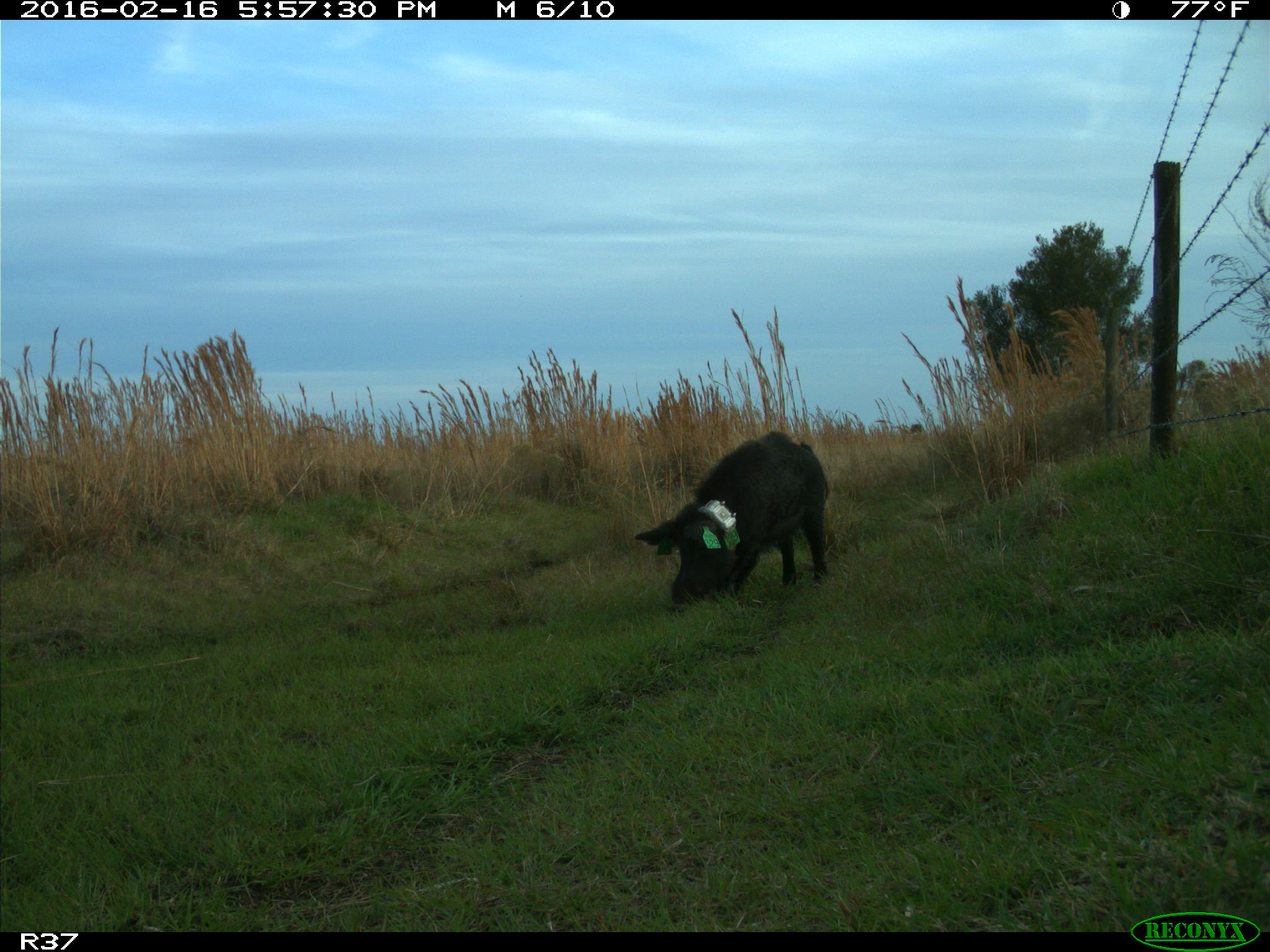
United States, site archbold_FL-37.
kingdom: Animalia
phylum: Chordata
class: Mammalia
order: Artiodactyla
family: Suidae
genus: Sus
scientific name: Sus scrofa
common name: wild boar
Sus scrofa (wild boar).